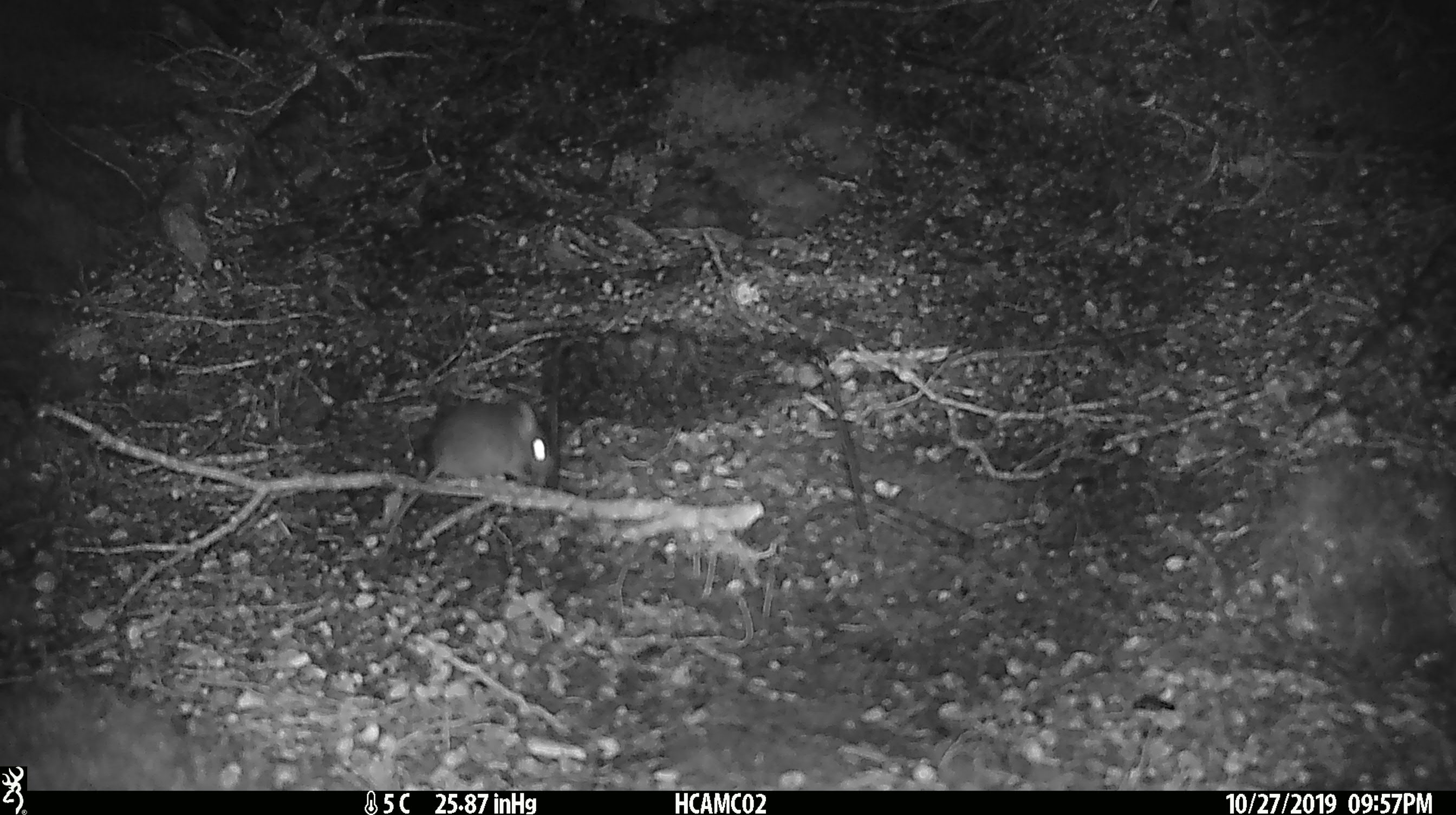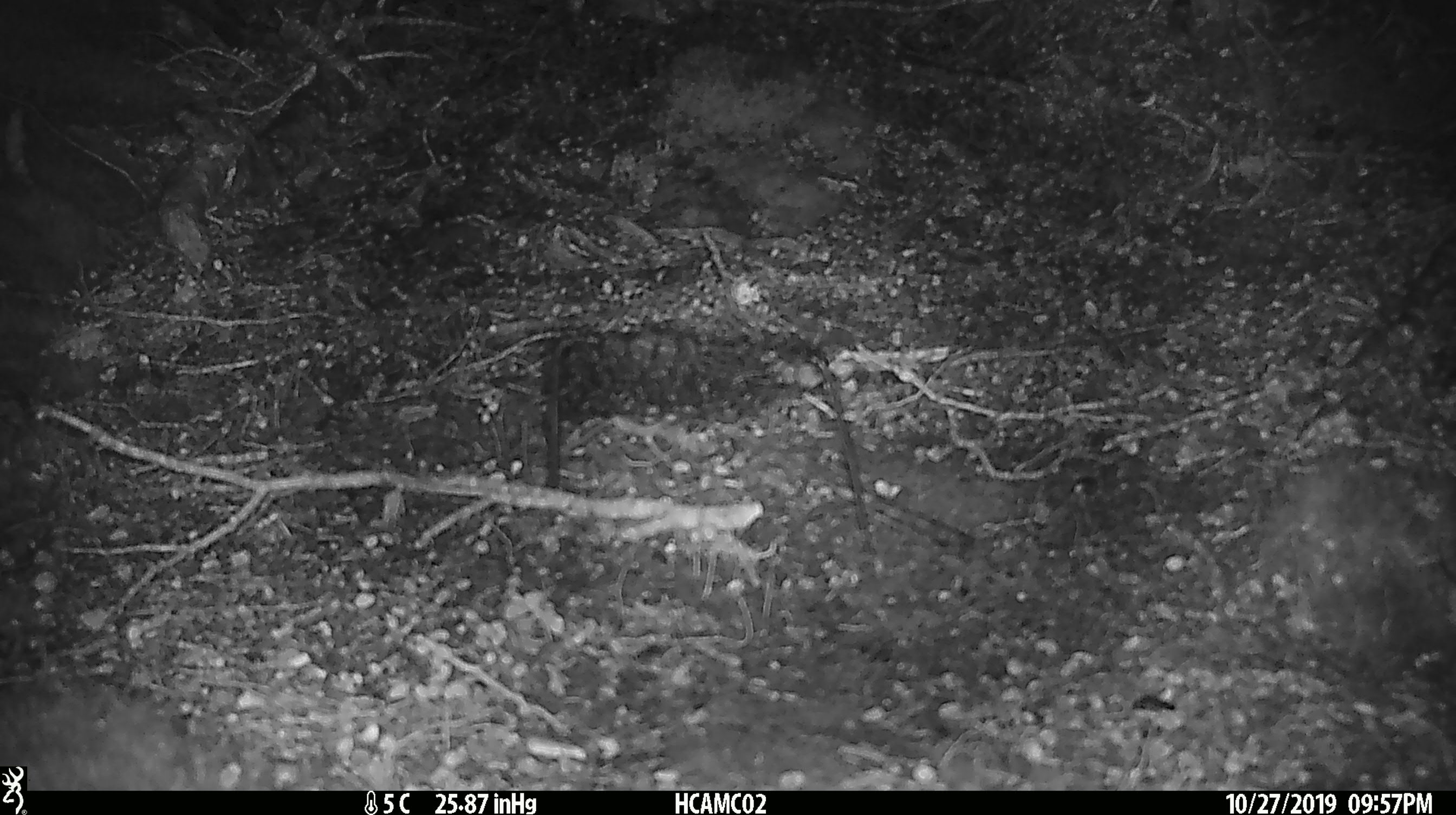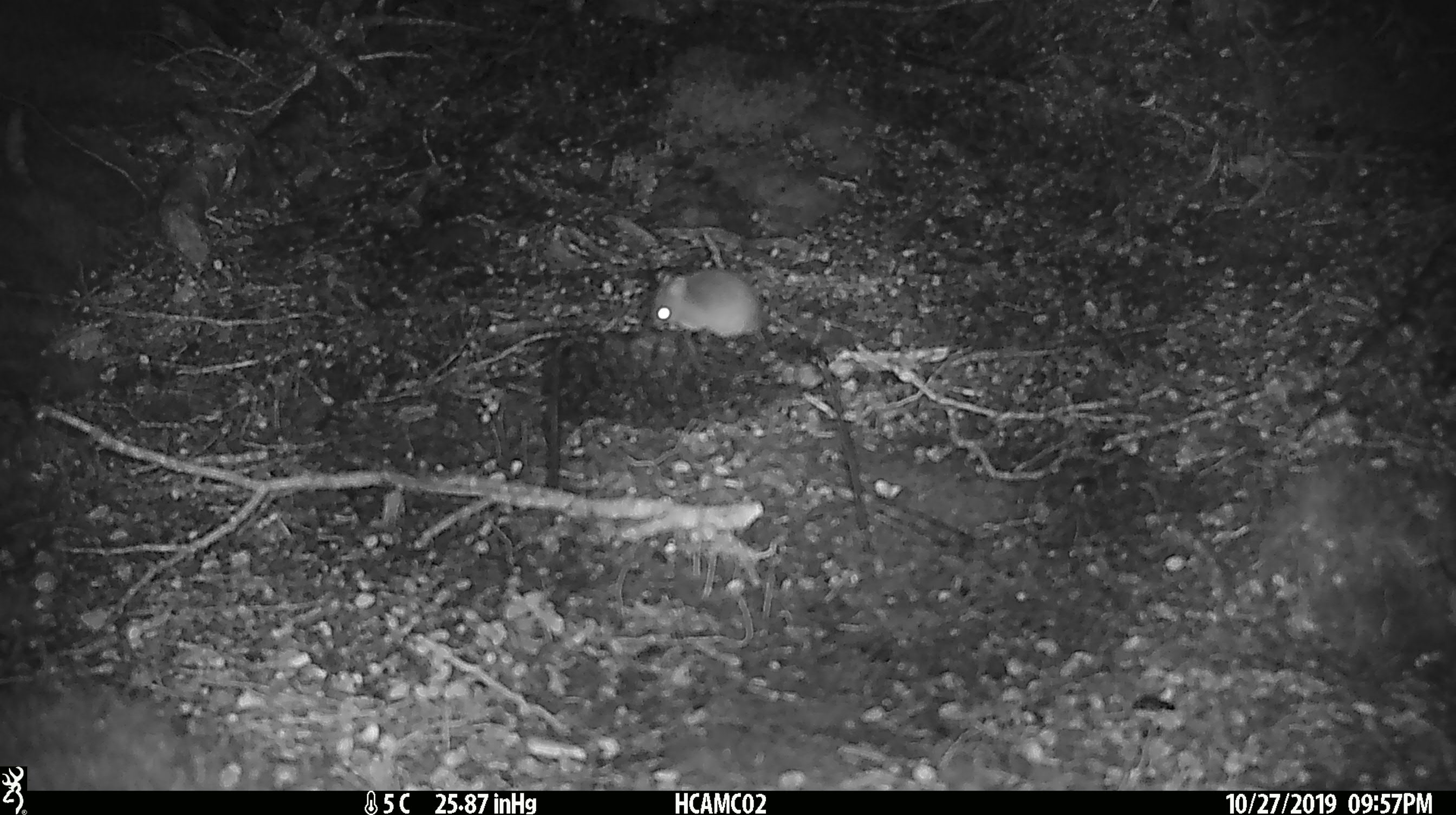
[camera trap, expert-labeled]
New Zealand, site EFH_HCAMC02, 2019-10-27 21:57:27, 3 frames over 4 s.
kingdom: Animalia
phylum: Chordata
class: Mammalia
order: Rodentia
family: Muridae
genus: Mus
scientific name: Mus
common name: mouse